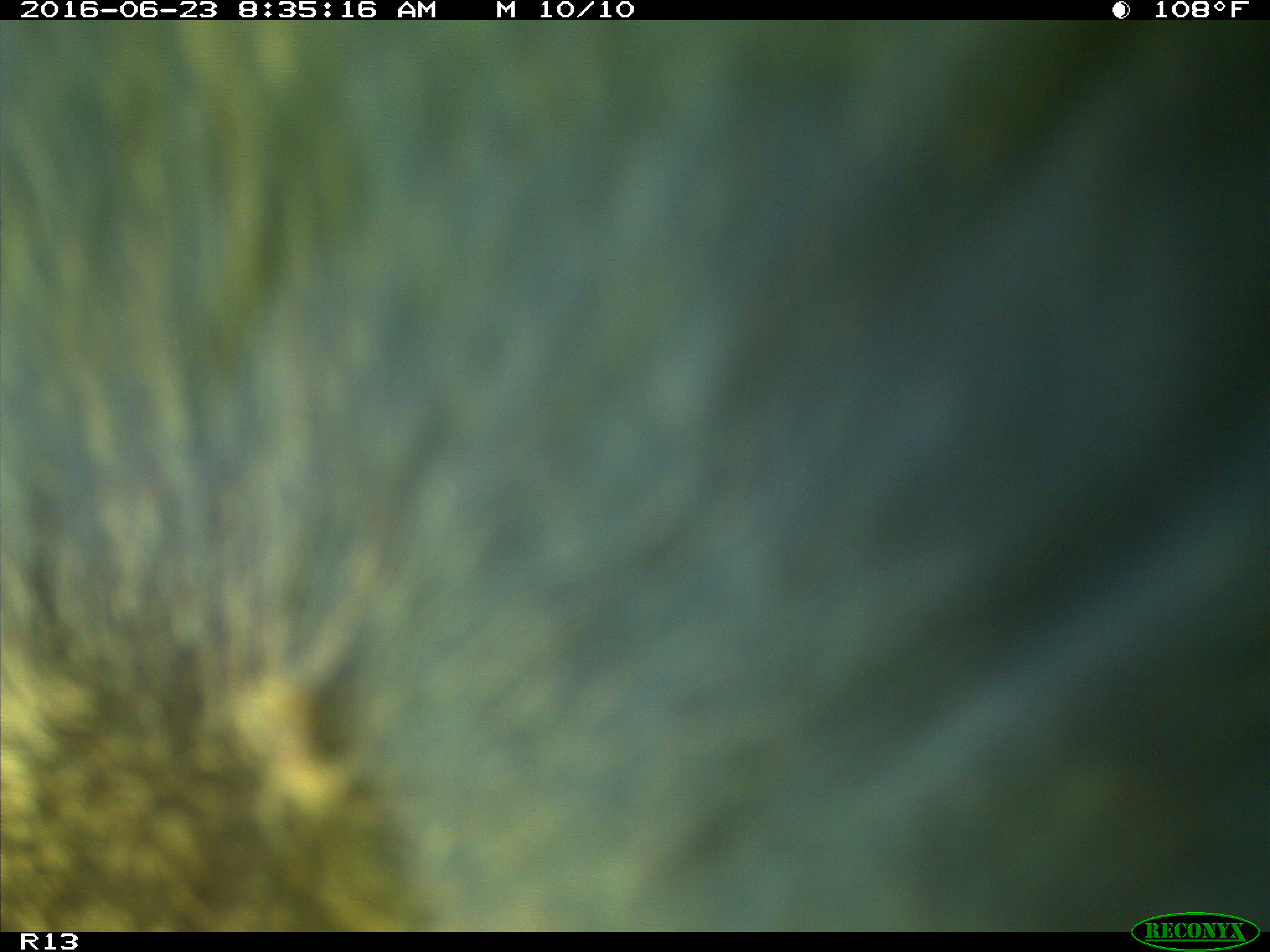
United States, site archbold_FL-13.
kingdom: Animalia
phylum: Chordata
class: Mammalia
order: Artiodactyla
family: Bovidae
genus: Bos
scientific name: Bos taurus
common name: domestic cow